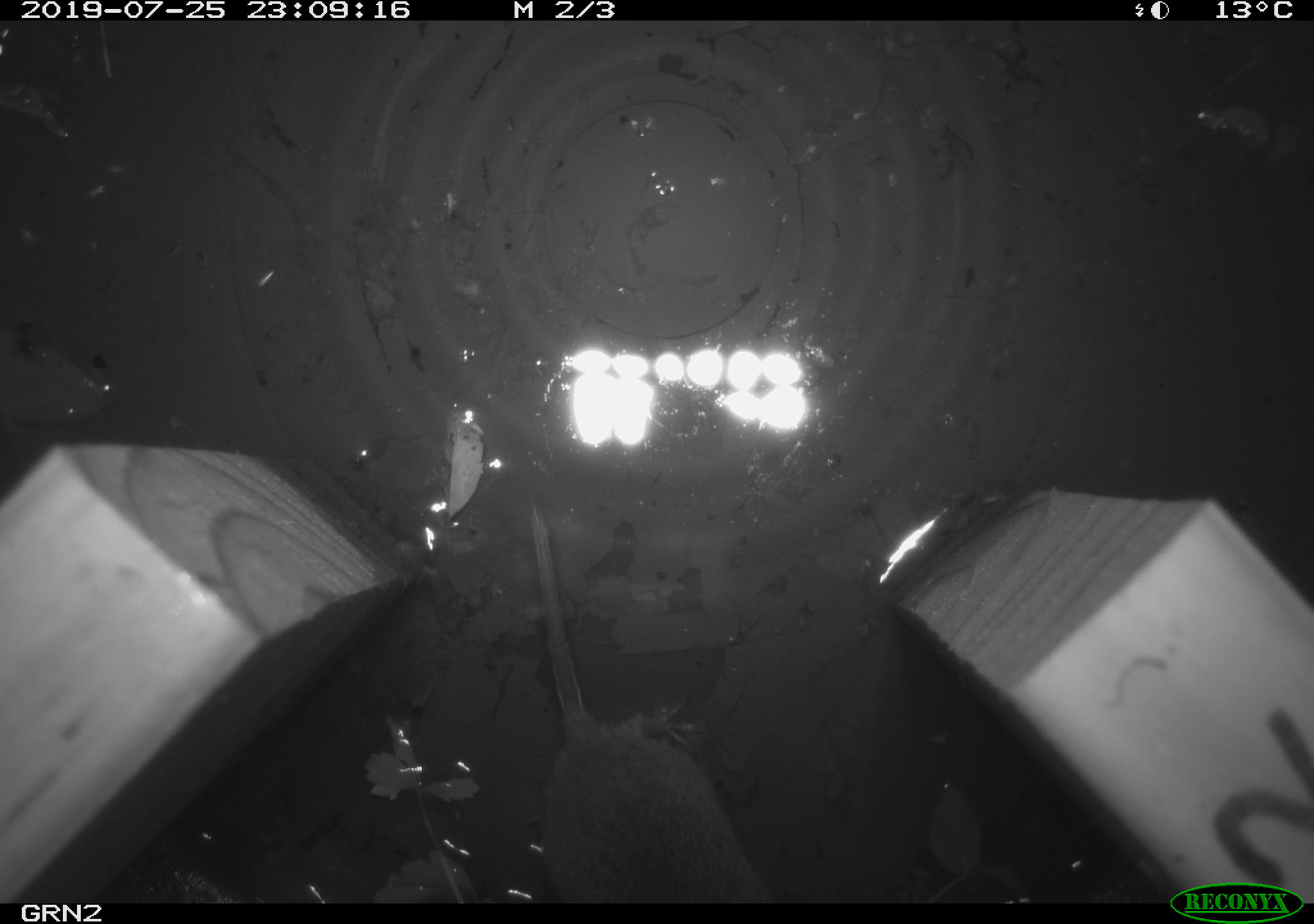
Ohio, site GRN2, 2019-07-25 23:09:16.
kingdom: Animalia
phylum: Chordata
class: Mammalia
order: Rodentia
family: Cricetidae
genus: Microtus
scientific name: Microtus pennsylvanicus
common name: meadow vole